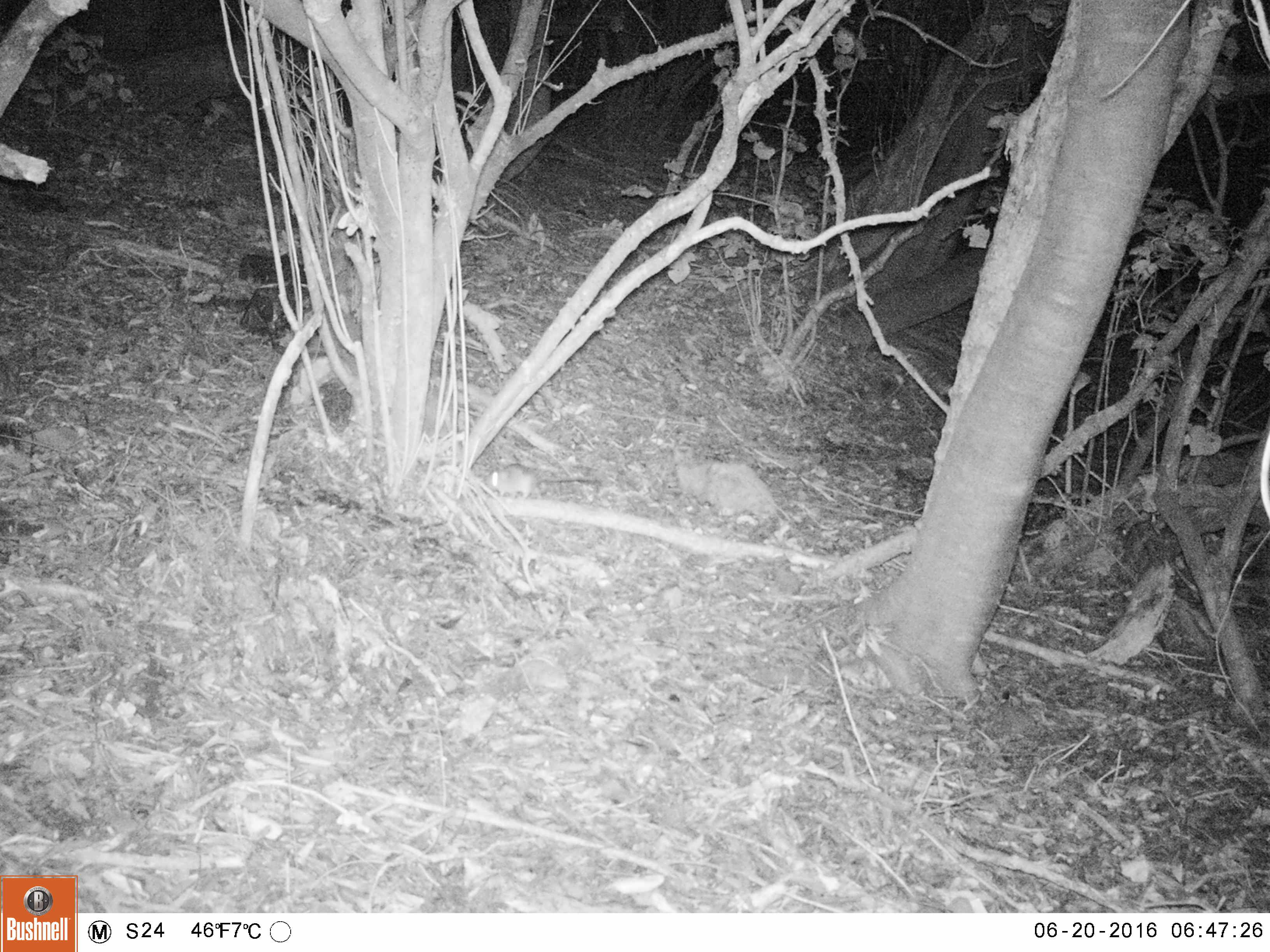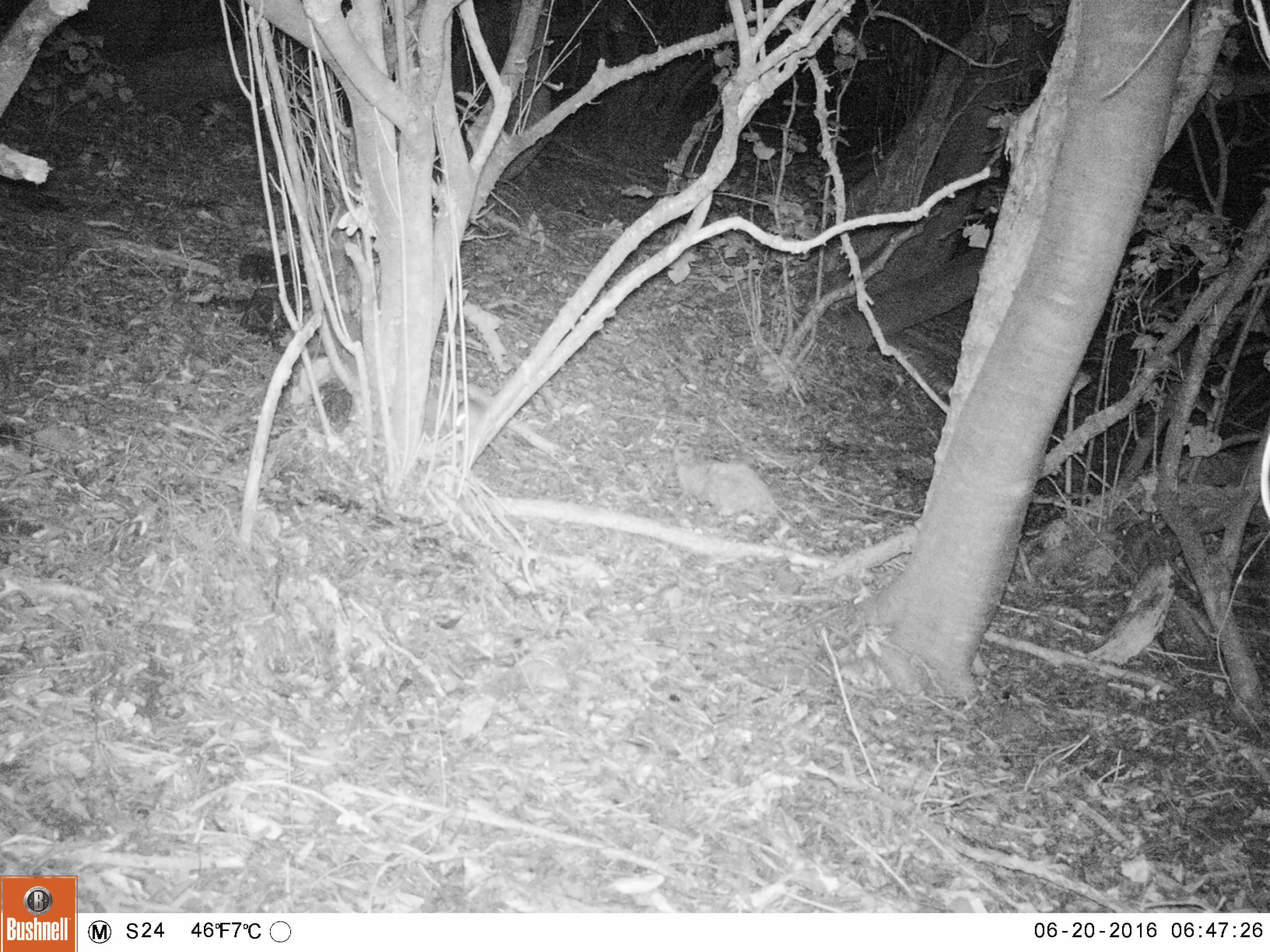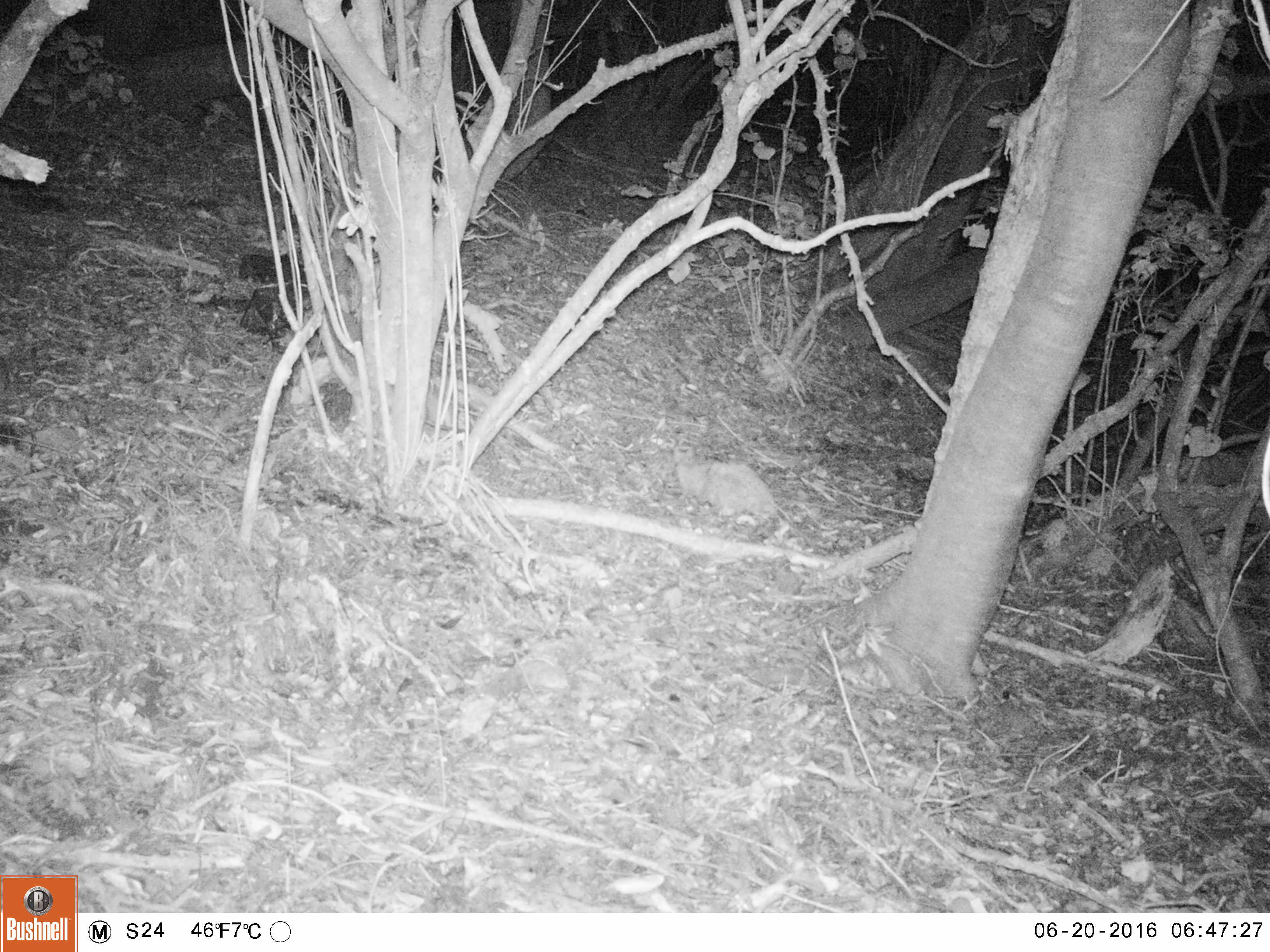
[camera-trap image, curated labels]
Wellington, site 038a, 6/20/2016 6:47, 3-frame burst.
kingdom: Animalia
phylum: Chordata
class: Mammalia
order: Rodentia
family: Muridae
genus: Rattus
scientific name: Rattus rattus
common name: ship rat